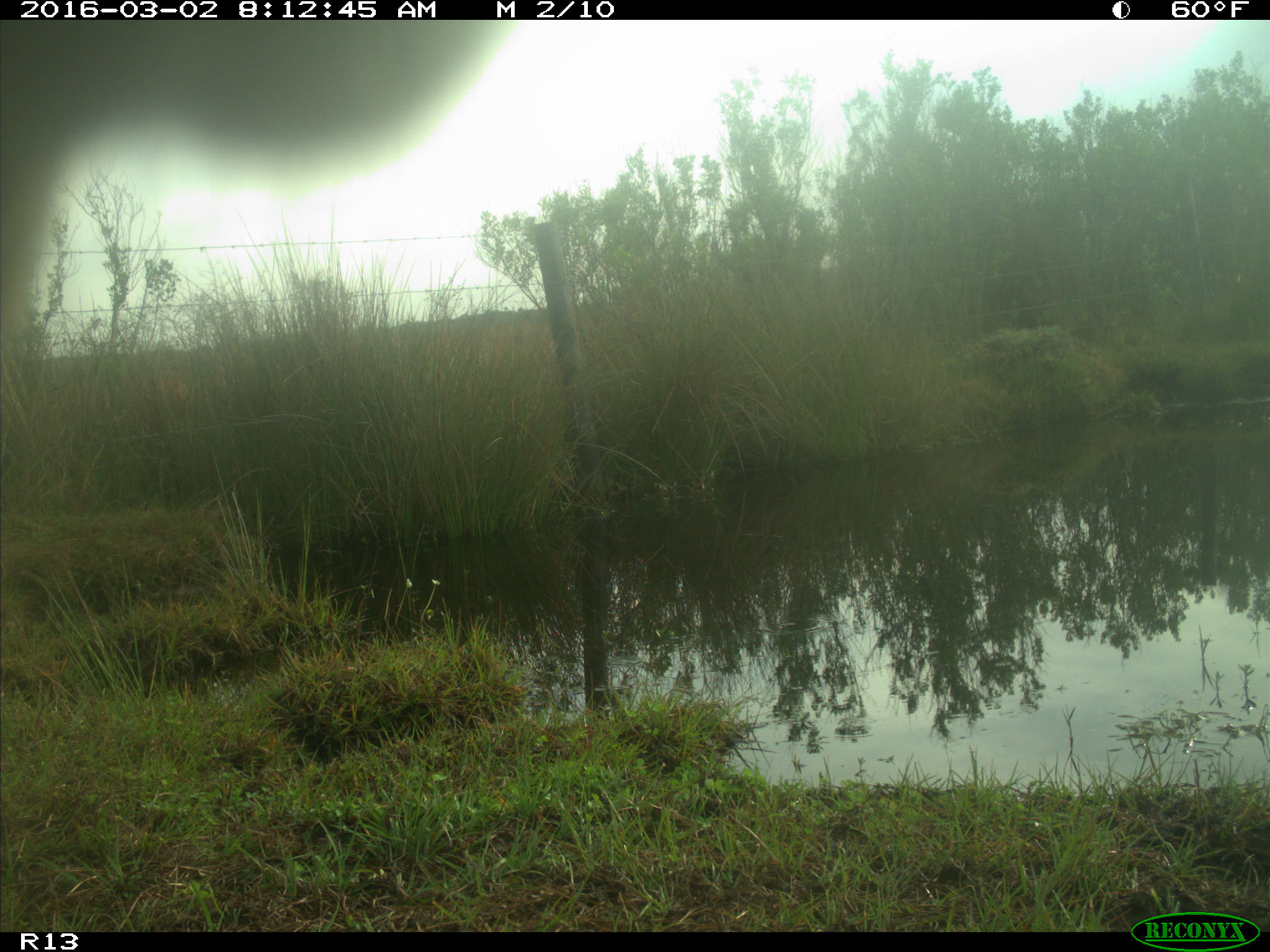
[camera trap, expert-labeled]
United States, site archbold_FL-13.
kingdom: Animalia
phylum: Chordata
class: Mammalia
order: Artiodactyla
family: Bovidae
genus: Bos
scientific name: Bos taurus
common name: domestic cow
Bos taurus (domestic cow).